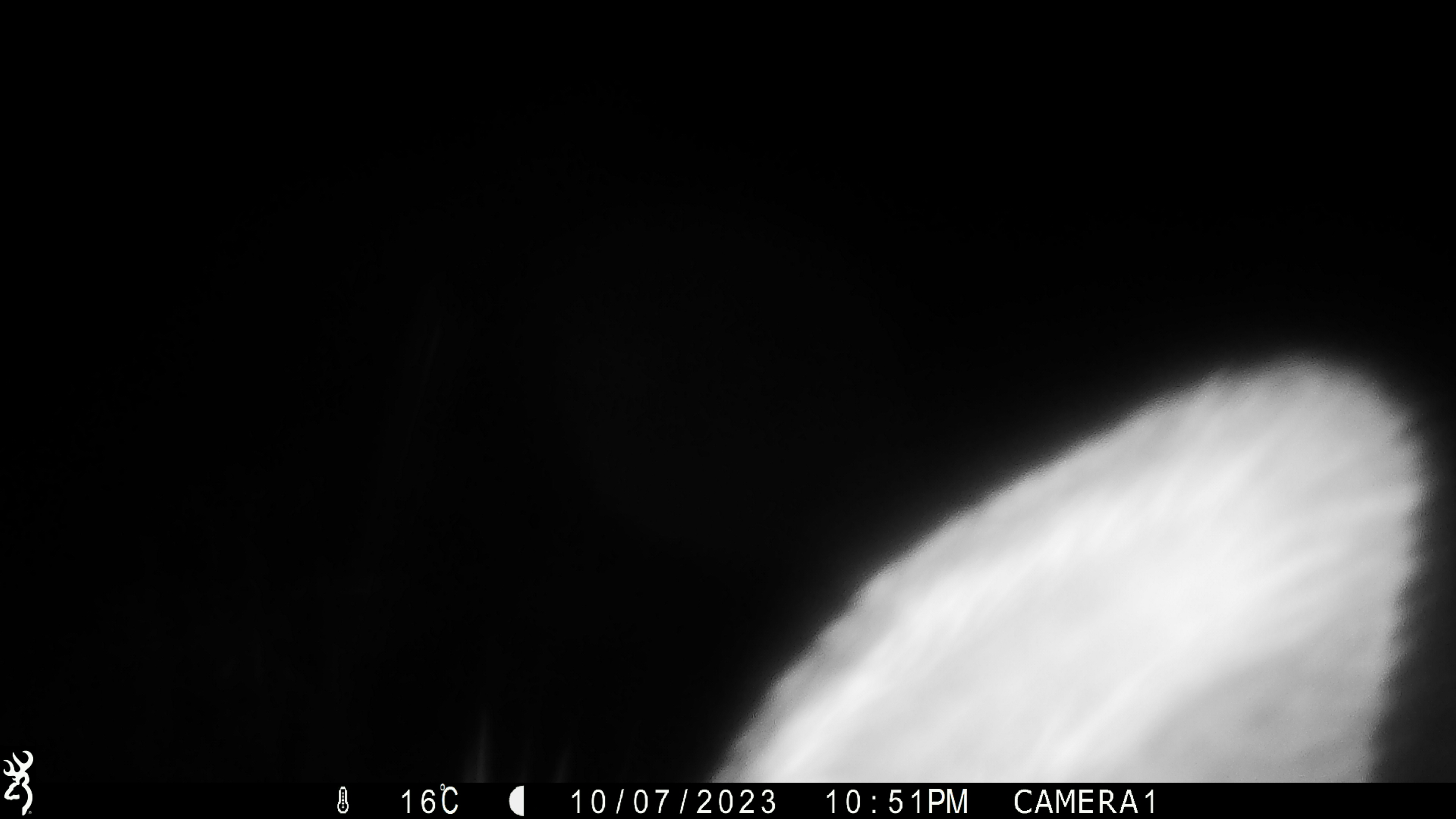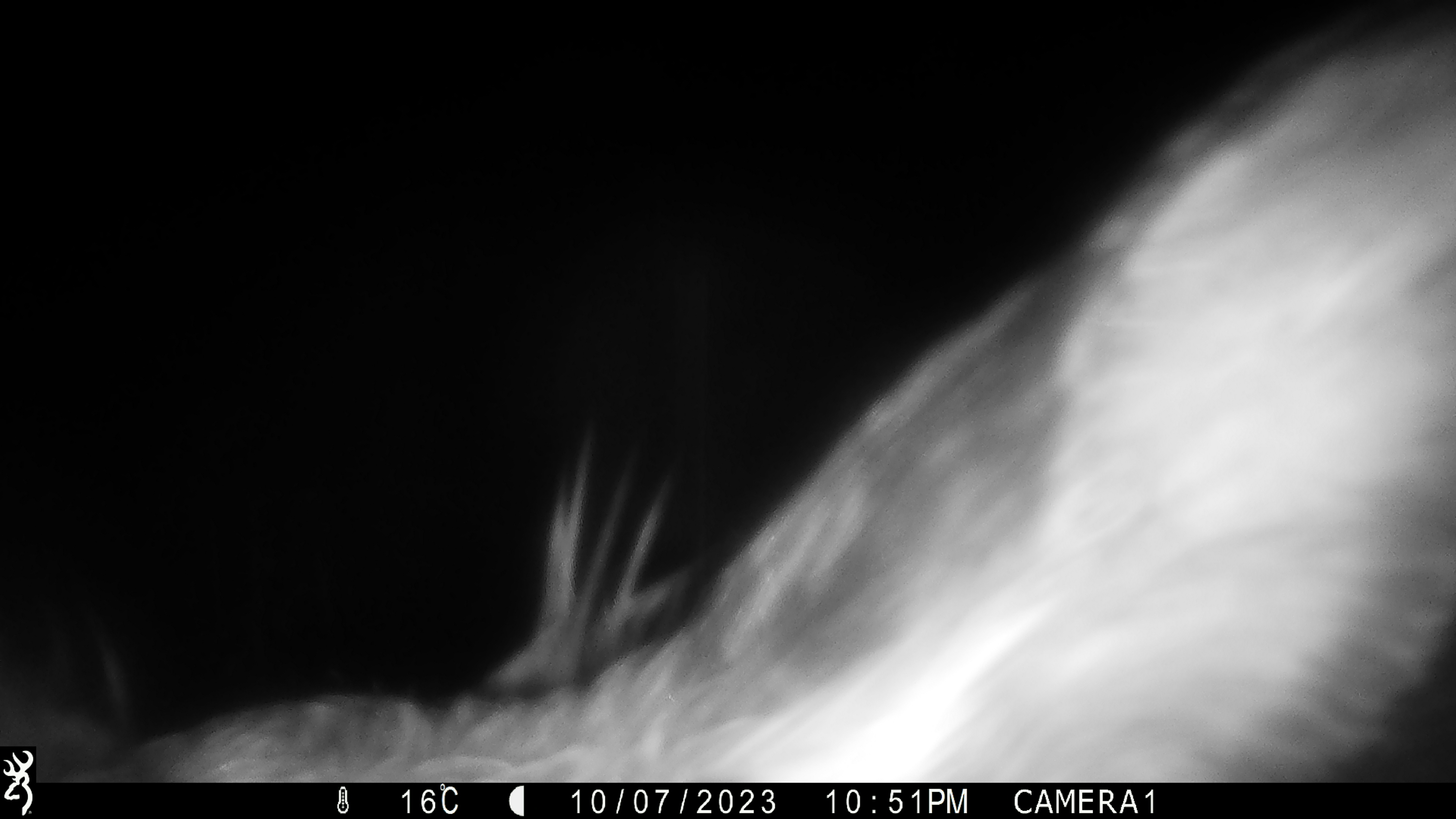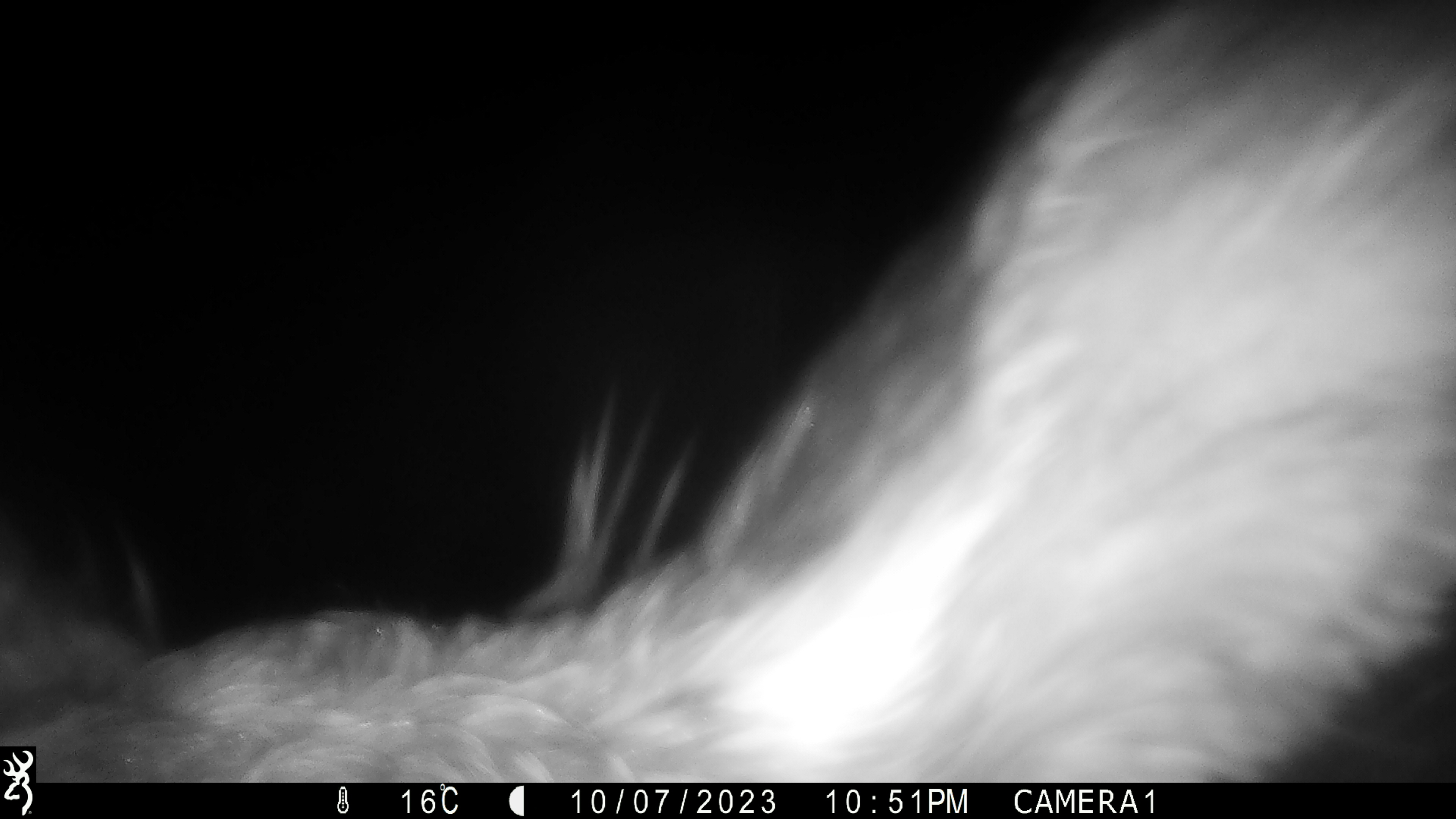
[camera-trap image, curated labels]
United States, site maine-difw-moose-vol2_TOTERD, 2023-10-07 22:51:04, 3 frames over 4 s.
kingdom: Animalia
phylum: Chordata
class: Mammalia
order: Artiodactyla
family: Cervidae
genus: Alces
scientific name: Alces alces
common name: moose